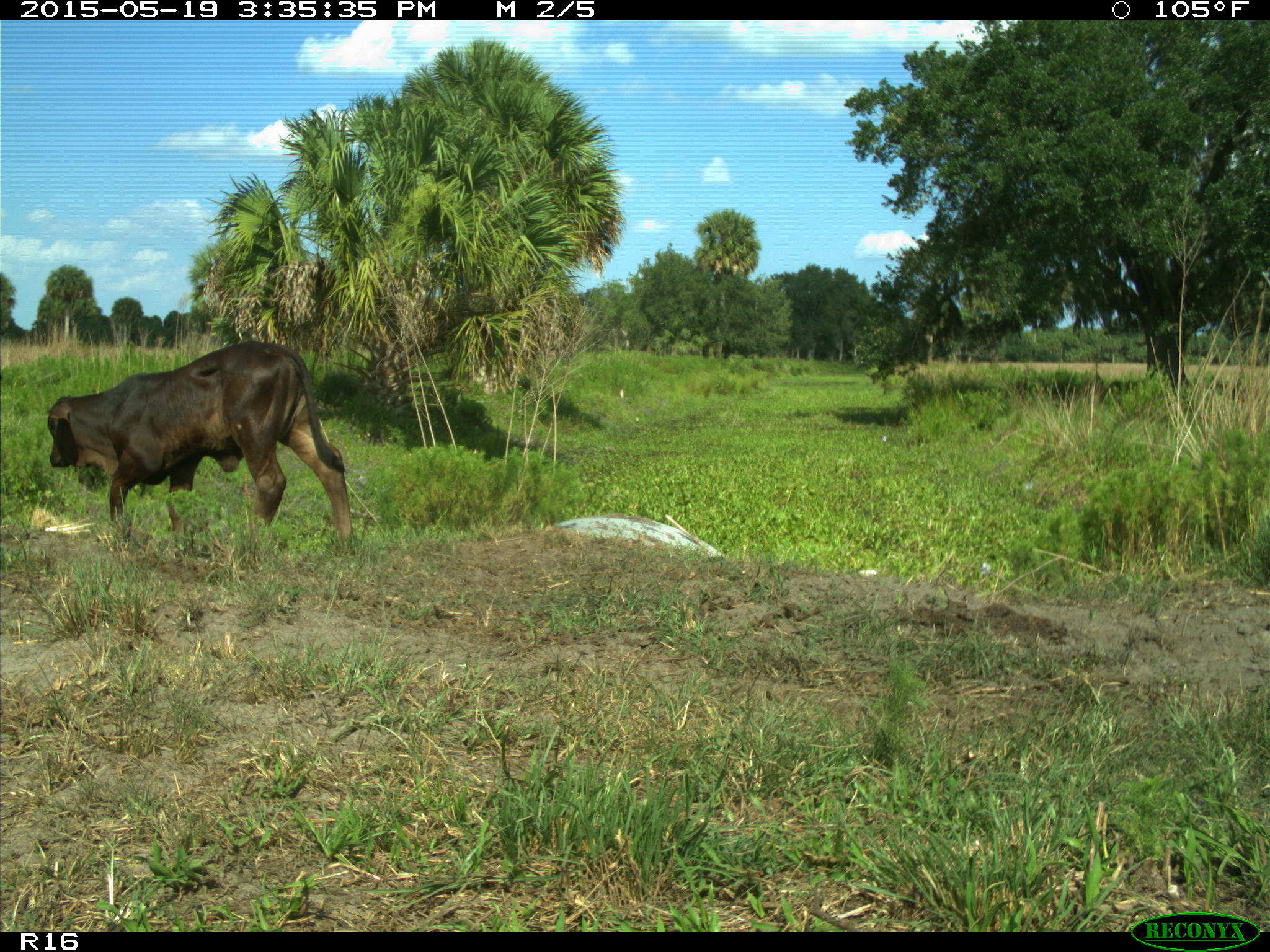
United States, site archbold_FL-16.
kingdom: Animalia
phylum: Chordata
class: Mammalia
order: Artiodactyla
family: Bovidae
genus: Bos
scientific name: Bos taurus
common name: domestic cow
Bos taurus (domestic cow).